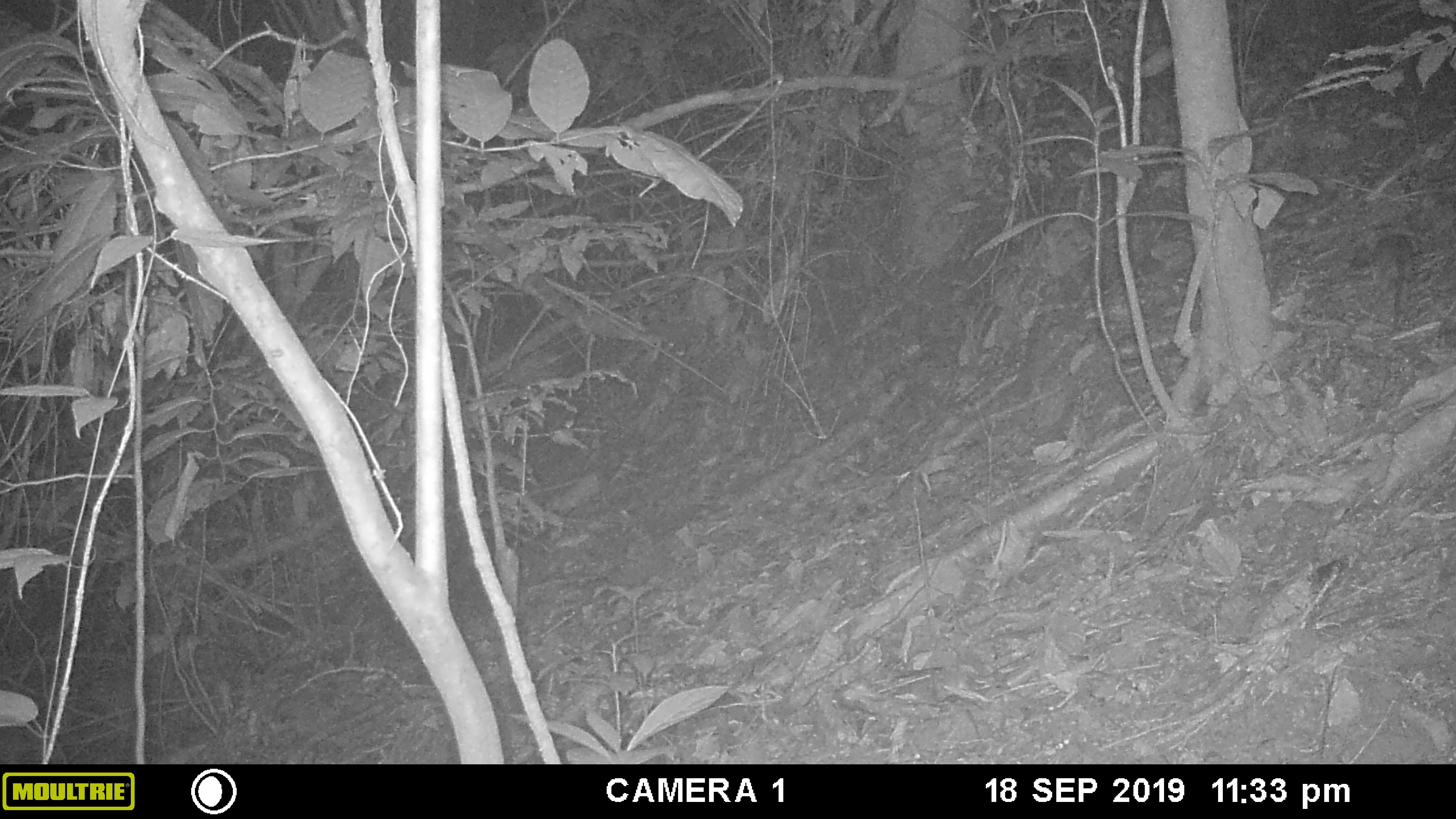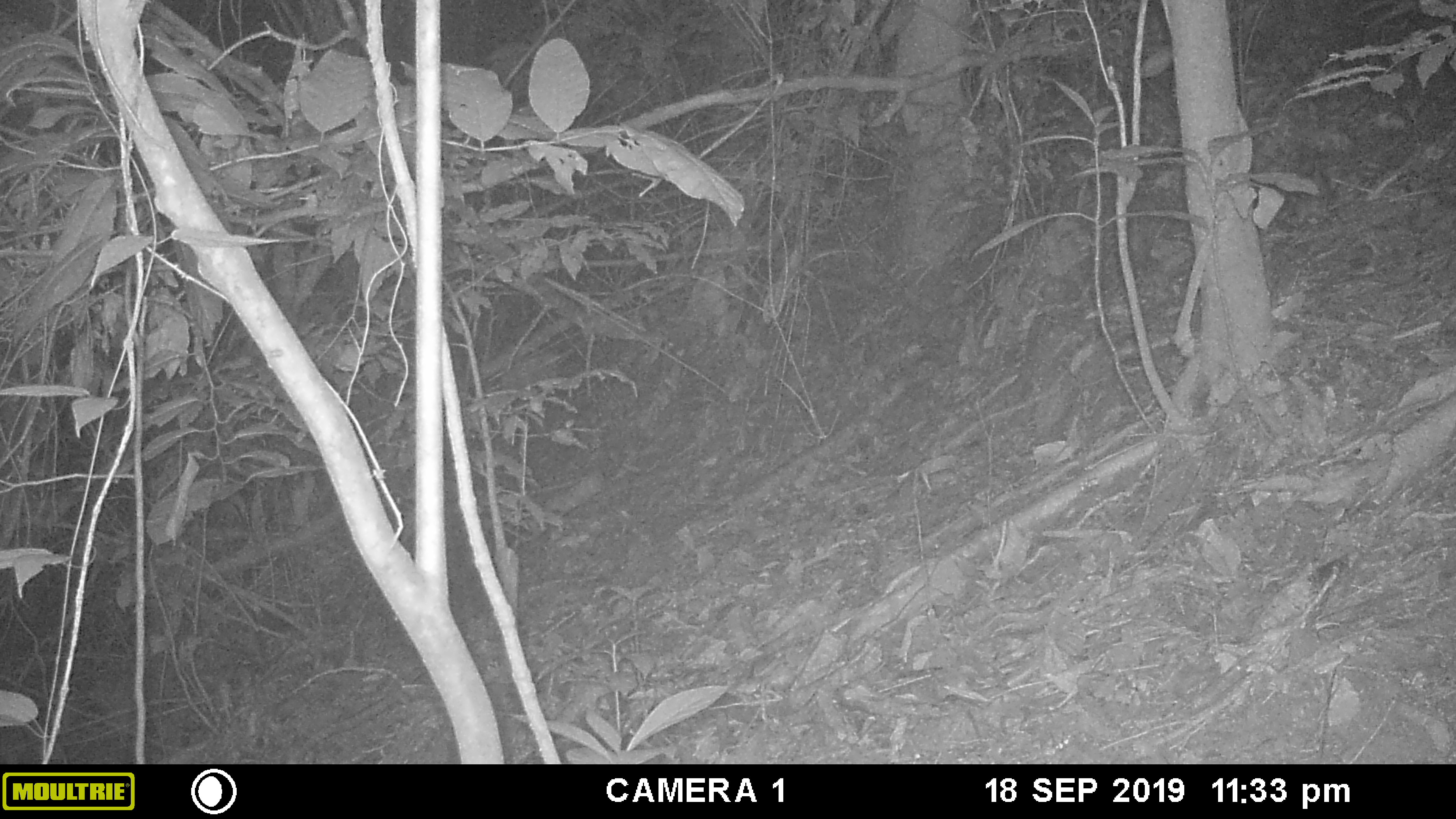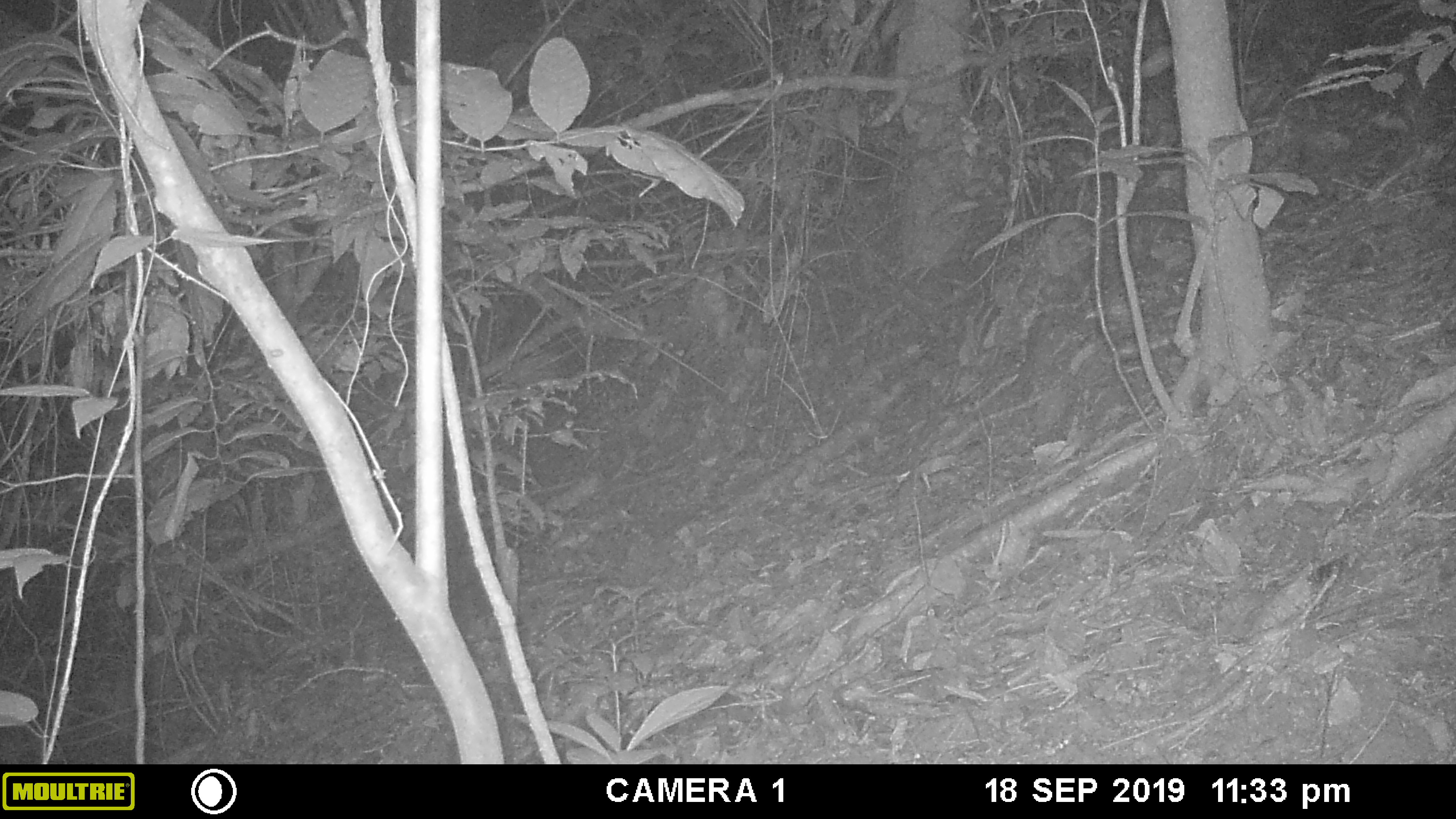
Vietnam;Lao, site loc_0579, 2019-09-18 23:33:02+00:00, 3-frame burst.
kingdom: Animalia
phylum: Chordata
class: Mammalia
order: Rodentia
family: Muridae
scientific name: Muridae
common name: old-world mice and rats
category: unidentified murid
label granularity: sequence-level